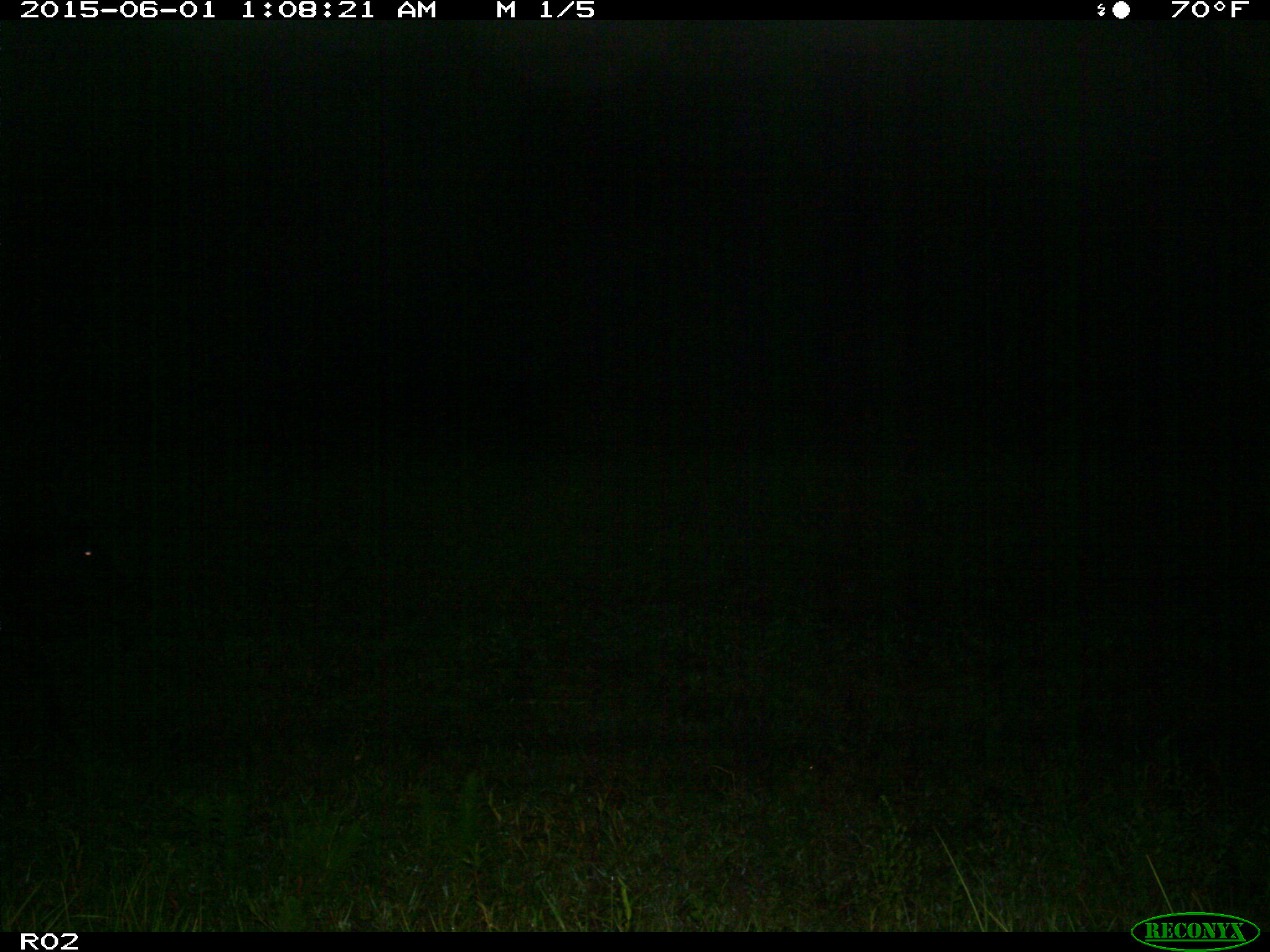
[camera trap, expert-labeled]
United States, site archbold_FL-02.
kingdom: Animalia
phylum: Chordata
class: Mammalia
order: Artiodactyla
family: Bovidae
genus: Bos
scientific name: Bos taurus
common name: domestic cow